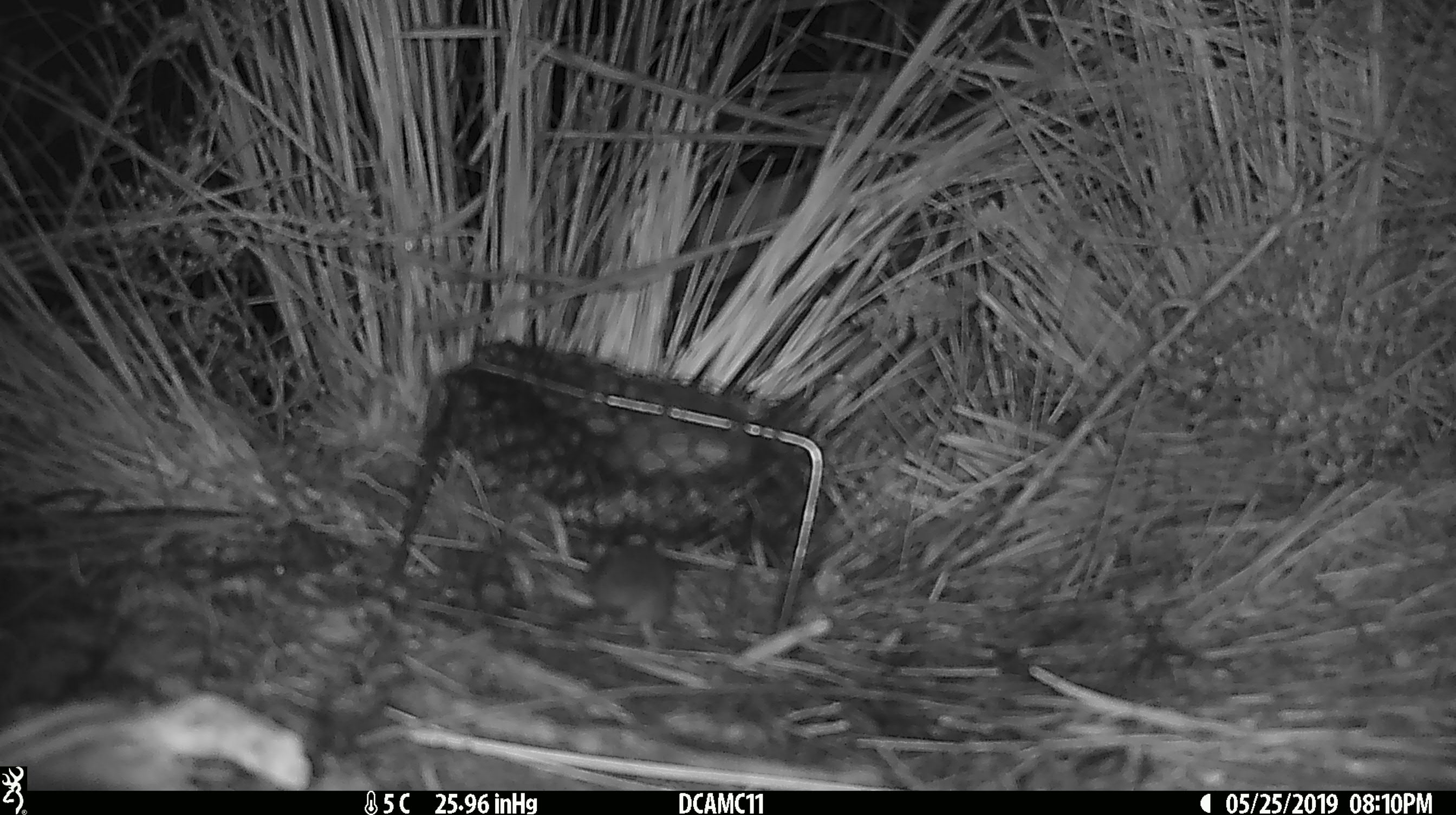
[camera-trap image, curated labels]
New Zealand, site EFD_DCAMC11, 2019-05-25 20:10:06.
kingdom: Animalia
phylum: Chordata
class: Mammalia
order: Rodentia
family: Muridae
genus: Mus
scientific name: Mus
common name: mouse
Mouse (Mus).